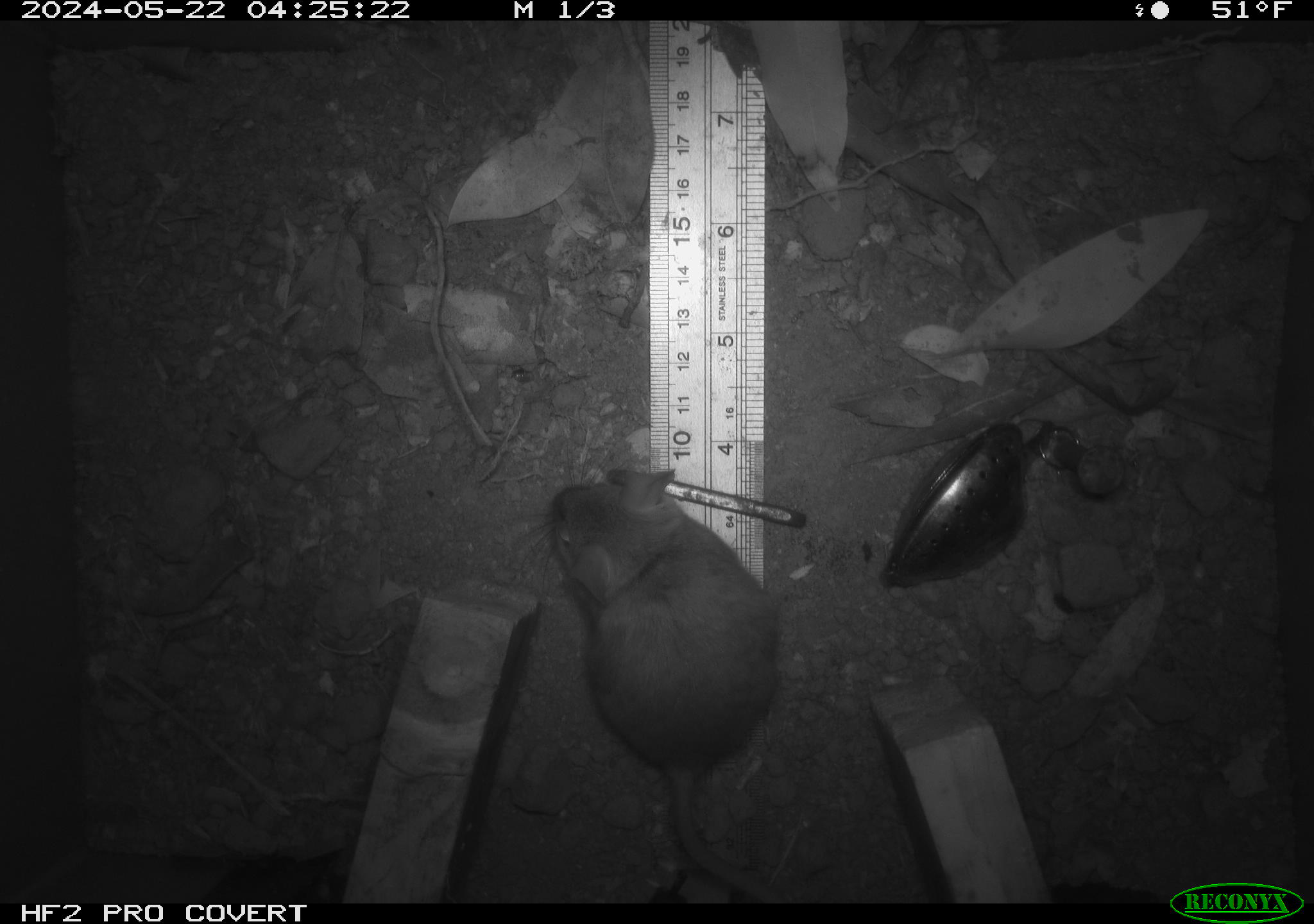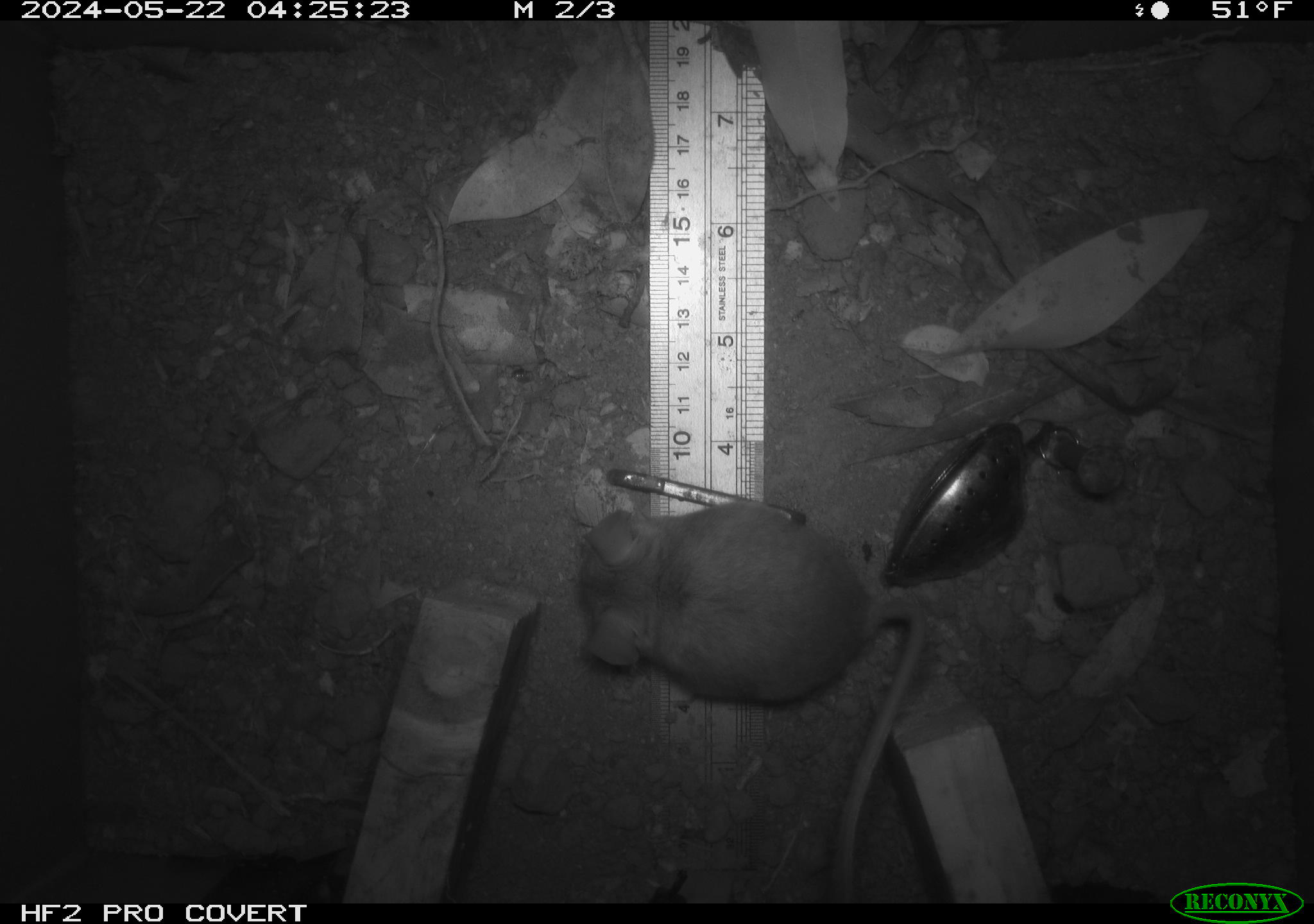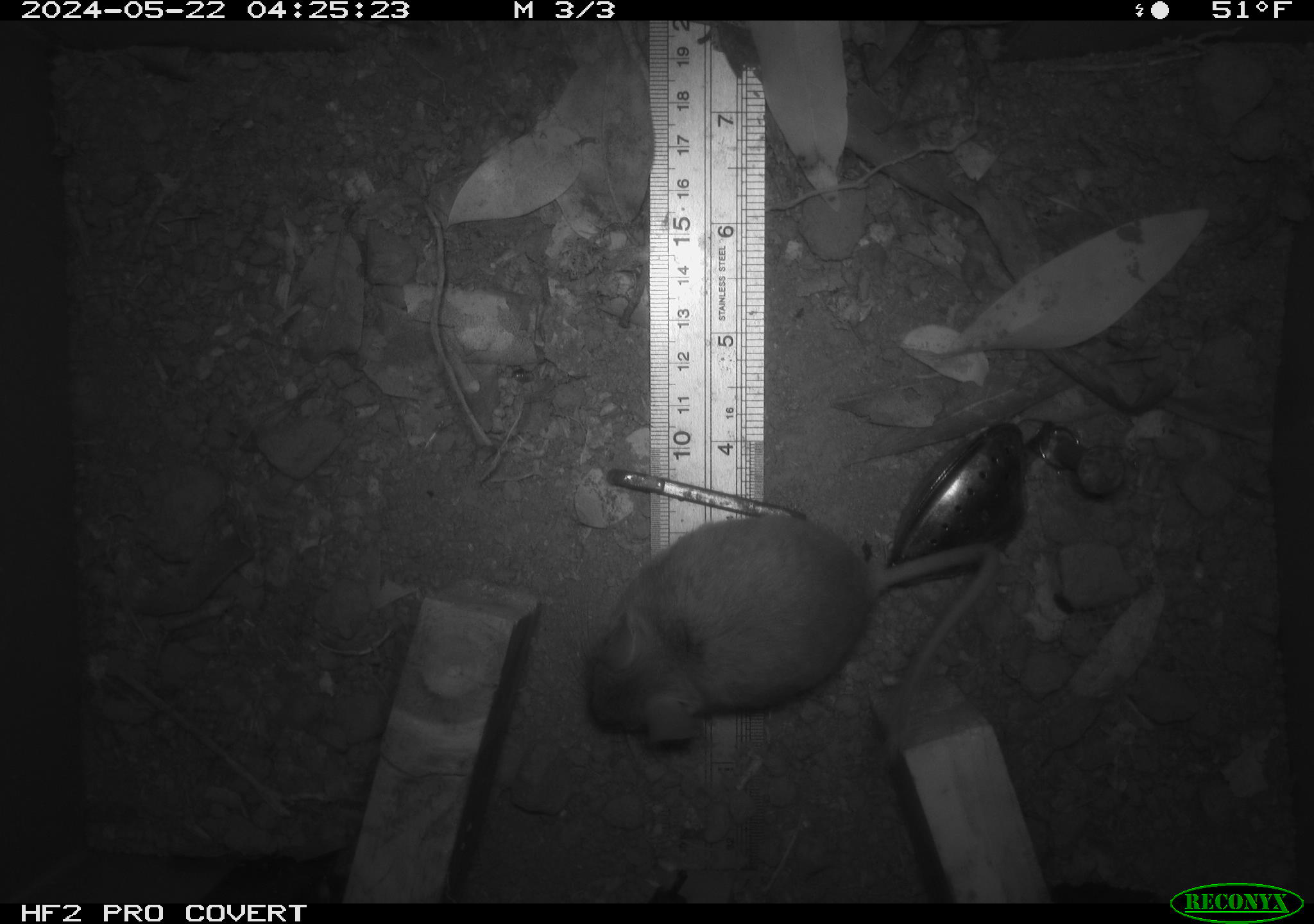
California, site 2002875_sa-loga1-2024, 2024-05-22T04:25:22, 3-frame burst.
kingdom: Animalia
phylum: Chordata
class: Mammalia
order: Rodentia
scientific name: Rodentia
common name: mouse species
Mouse species (Rodentia).